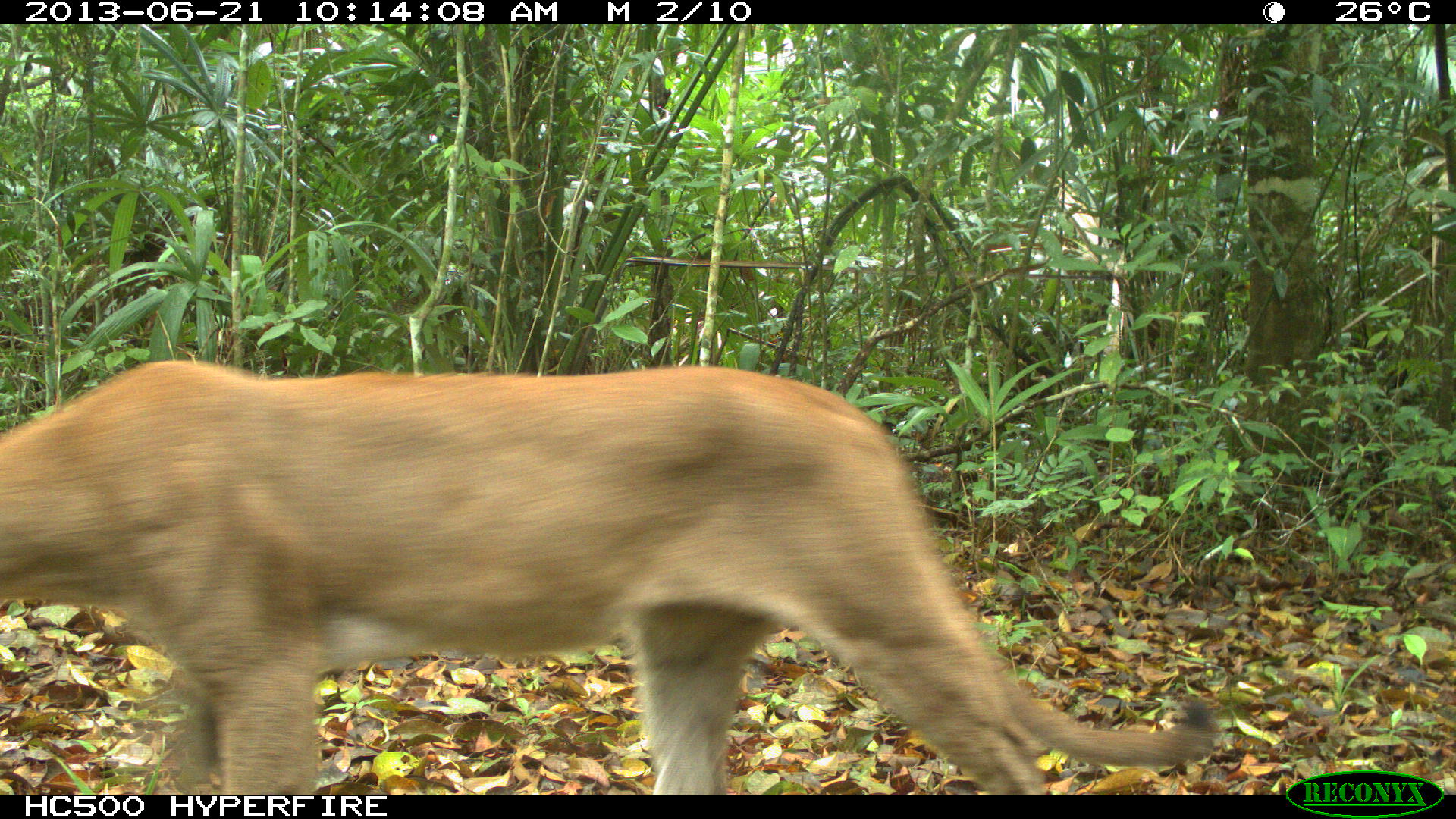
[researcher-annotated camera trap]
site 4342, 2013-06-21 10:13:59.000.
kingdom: Animalia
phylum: Chordata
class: Mammalia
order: Carnivora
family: Felidae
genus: Puma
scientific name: Puma concolor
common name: mountain lion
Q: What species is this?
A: Puma concolor (mountain lion).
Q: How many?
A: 1.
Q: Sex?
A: Male.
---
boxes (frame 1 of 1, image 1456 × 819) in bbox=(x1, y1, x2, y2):
puma concolor: bbox=(0, 358, 1219, 795)